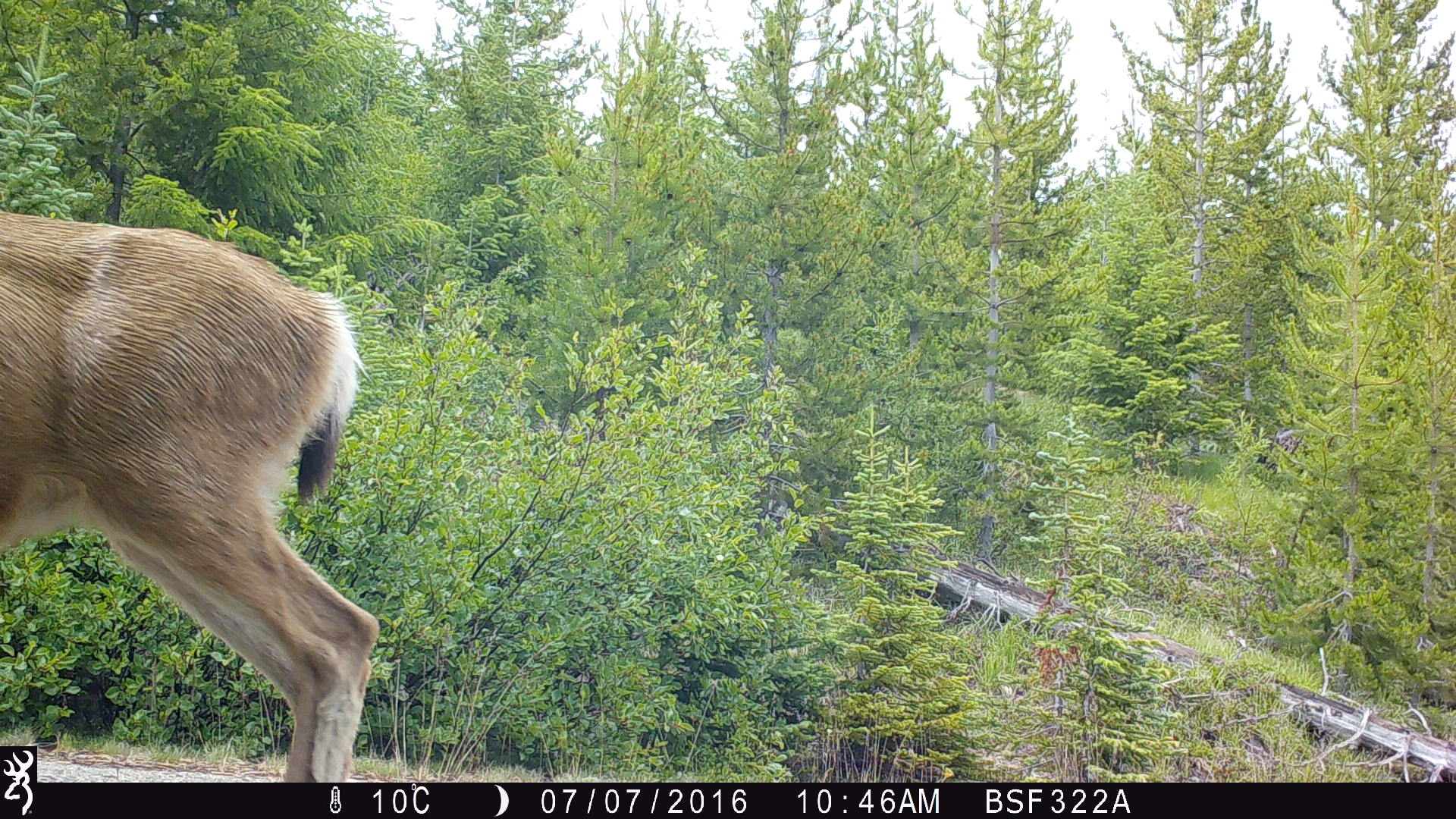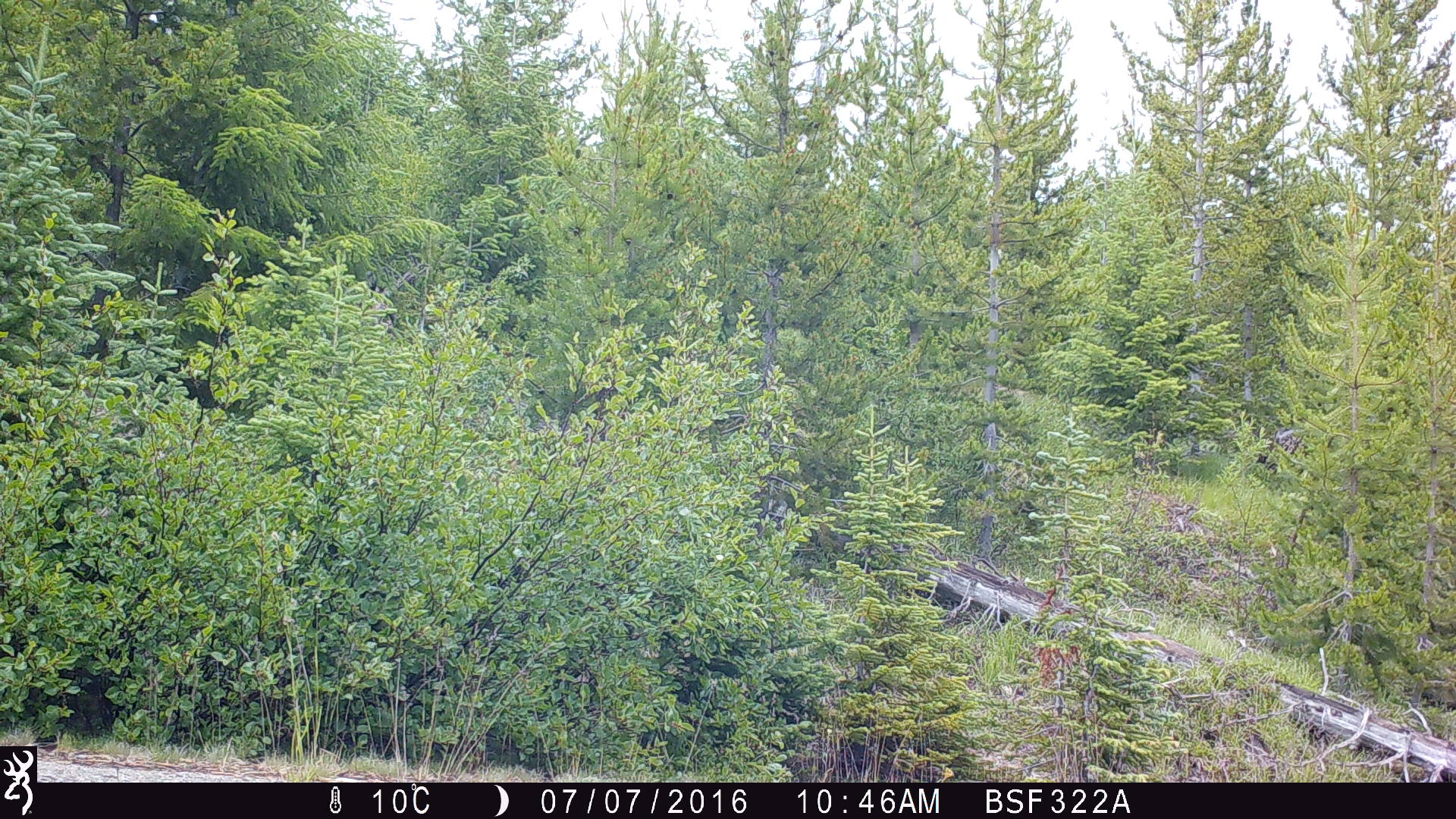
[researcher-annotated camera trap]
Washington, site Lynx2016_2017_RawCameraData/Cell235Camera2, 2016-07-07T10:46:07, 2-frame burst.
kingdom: Animalia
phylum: Chordata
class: Mammalia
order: Artiodactyla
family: Cervidae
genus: Odocoileus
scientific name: Odocoileus hemionus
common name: mule deer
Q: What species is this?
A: Odocoileus hemionus (mule deer).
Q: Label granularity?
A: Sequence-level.